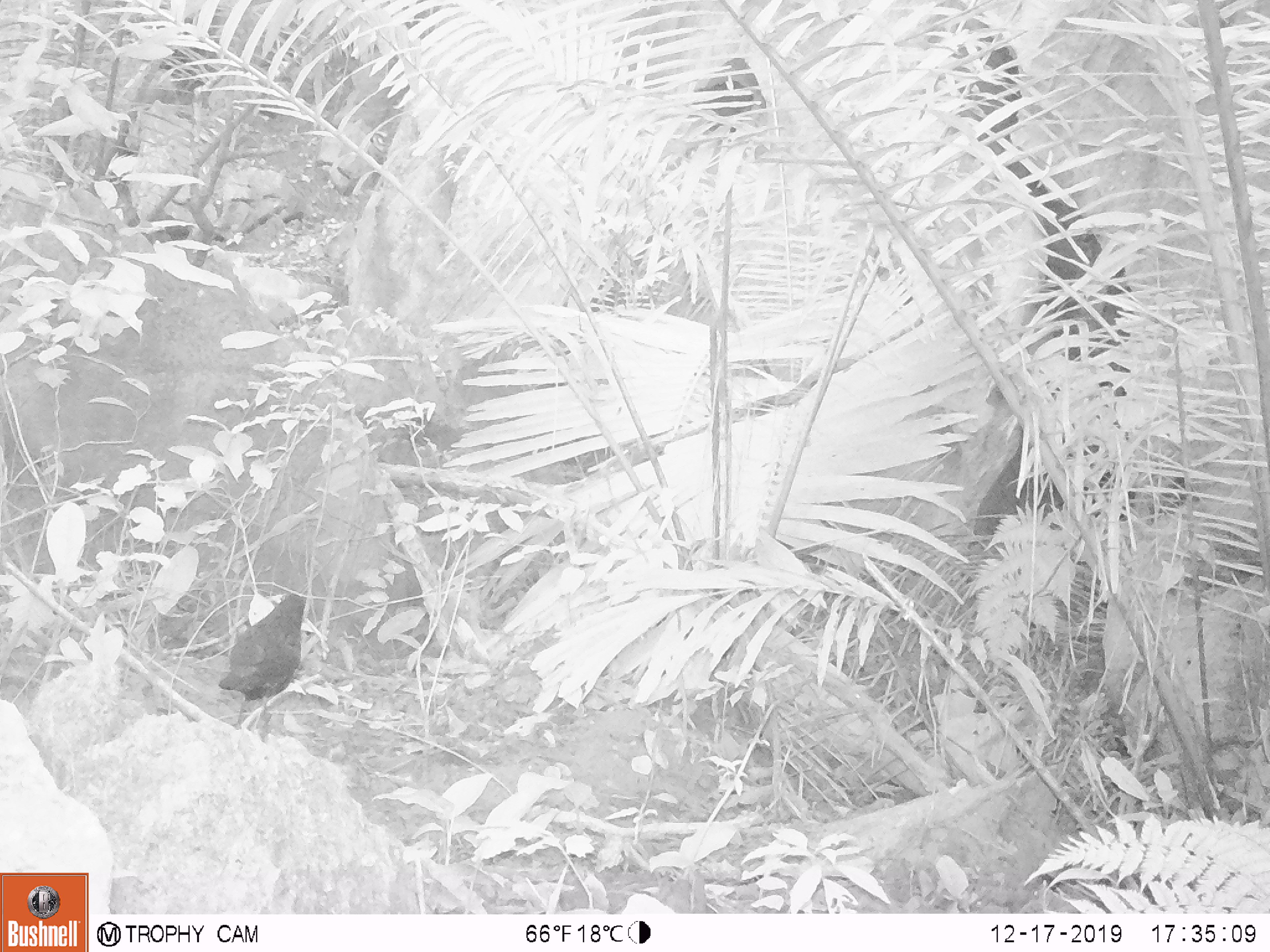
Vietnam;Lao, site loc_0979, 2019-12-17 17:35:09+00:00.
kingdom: Animalia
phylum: Chordata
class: Aves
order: Passeriformes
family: Muscicapidae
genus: Myophonus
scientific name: Myophonus caeruleus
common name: blue whistling thrush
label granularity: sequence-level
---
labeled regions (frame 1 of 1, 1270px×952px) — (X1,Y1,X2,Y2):
blue whistling thrush: (216,592,309,729)